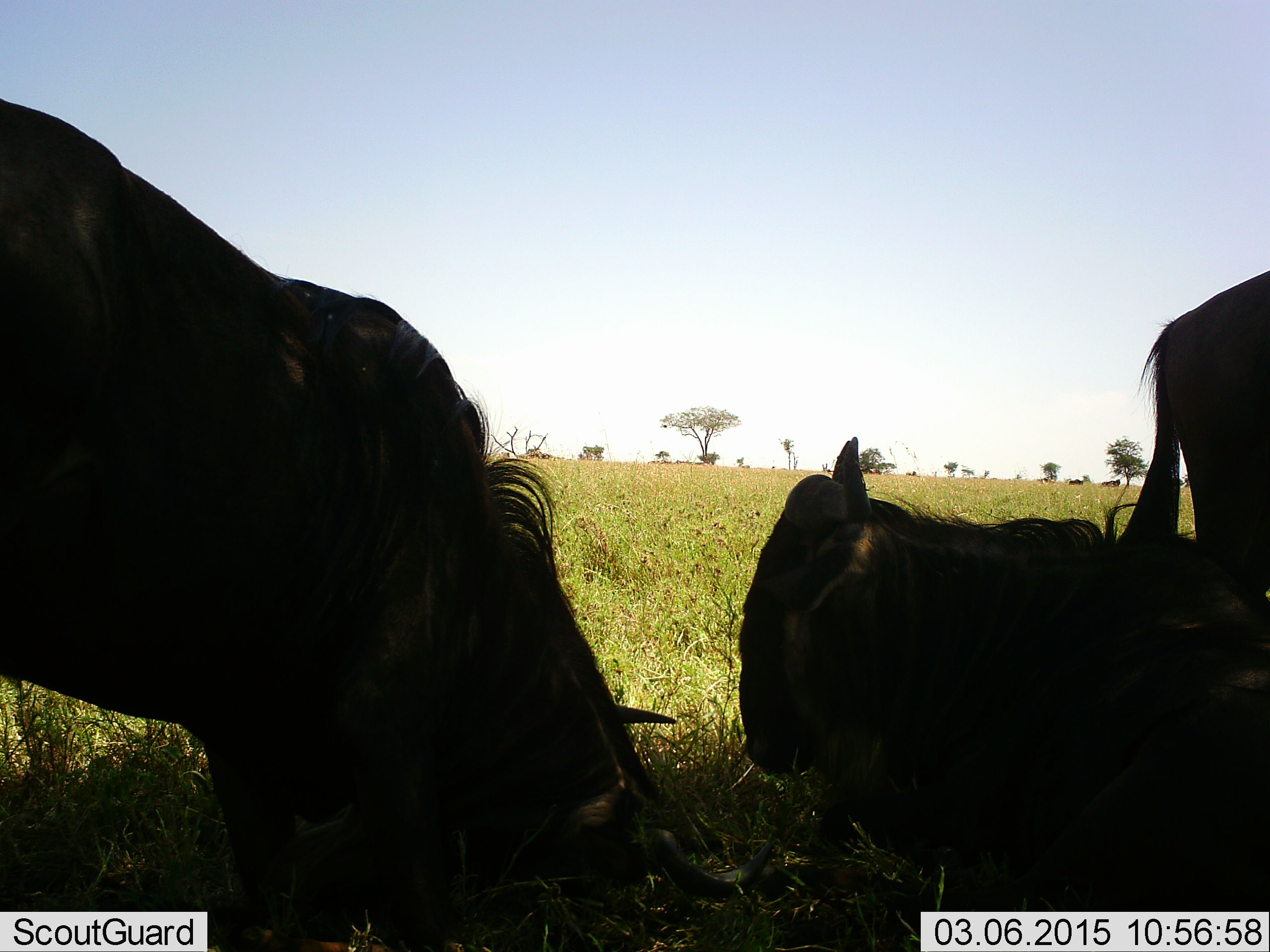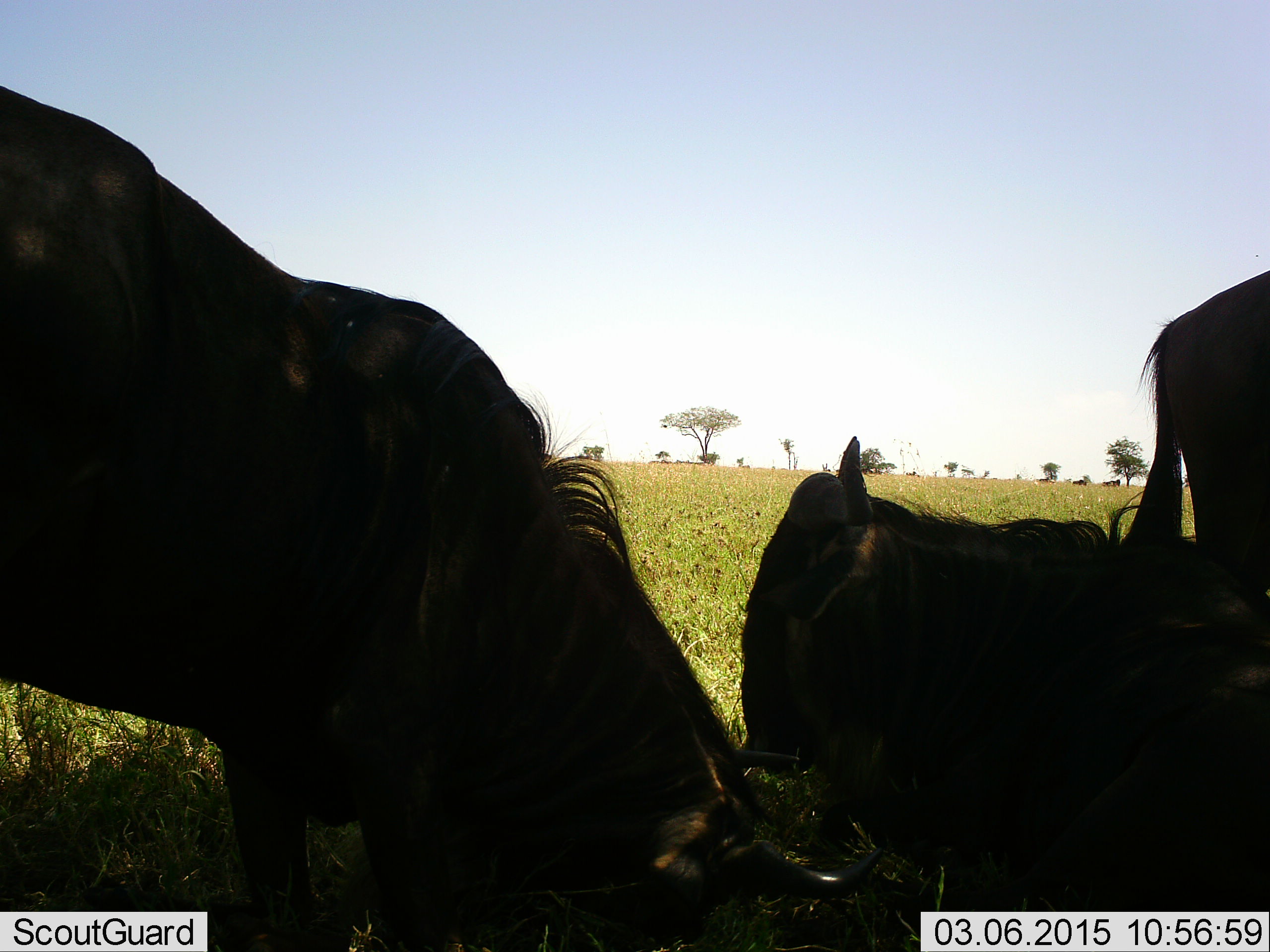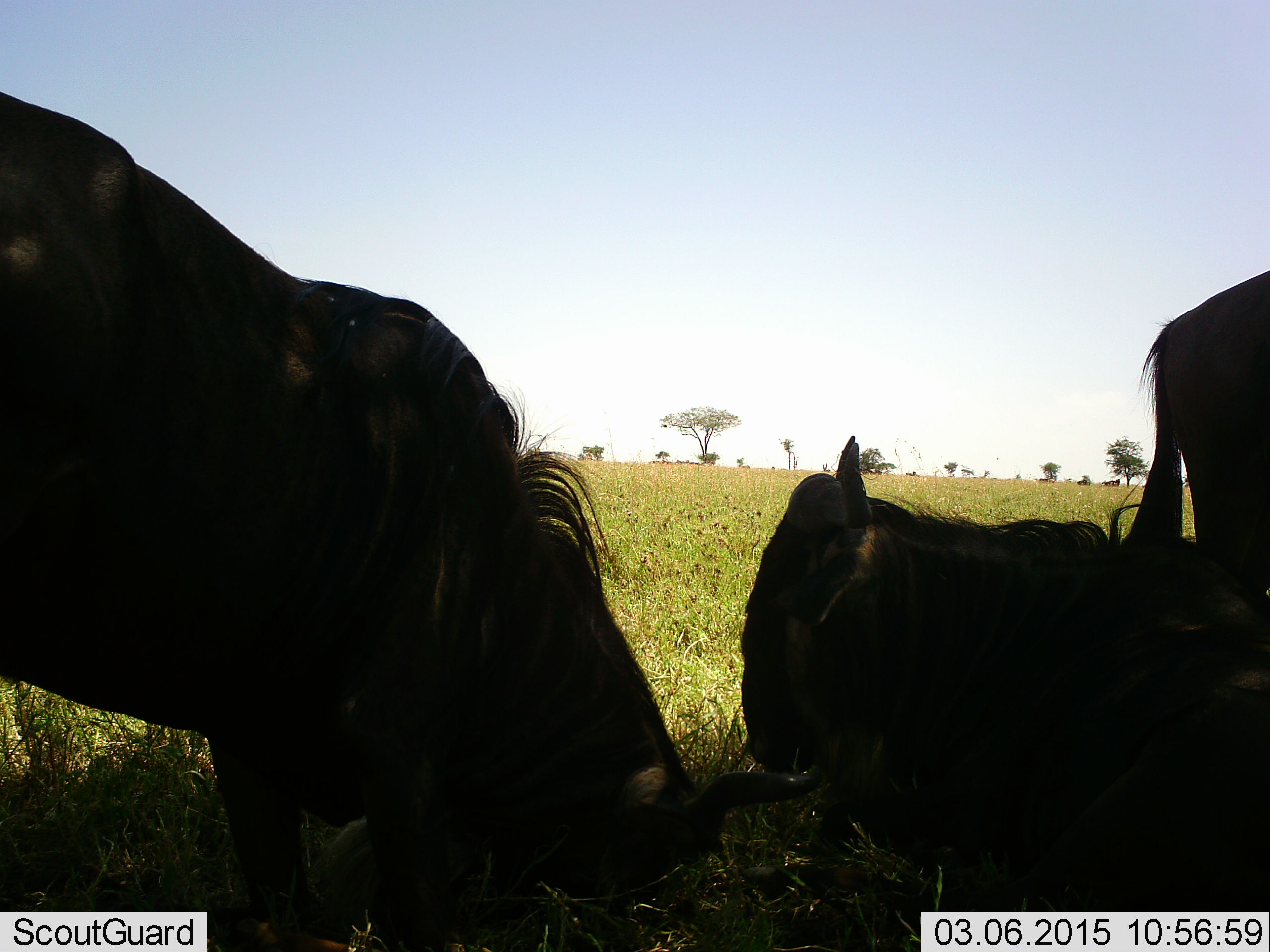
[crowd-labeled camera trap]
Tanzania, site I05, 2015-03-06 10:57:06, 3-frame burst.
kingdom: Animalia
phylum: Chordata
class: Mammalia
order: Artiodactyla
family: Bovidae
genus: Connochaetes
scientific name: Connochaetes taurinus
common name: blue wildebeest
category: wildebeest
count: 3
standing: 80%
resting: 100%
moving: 10%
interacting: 0%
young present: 0%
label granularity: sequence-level